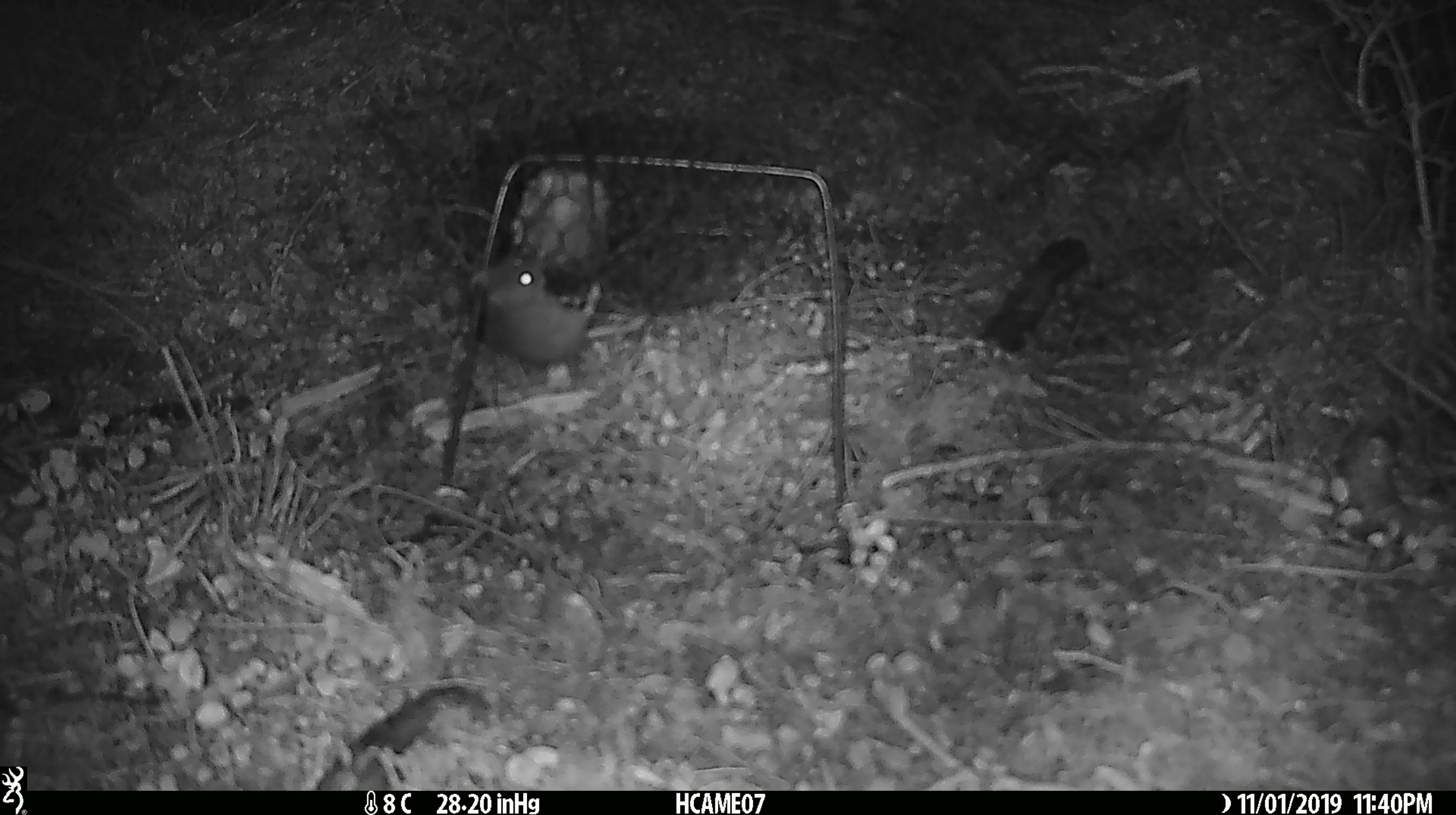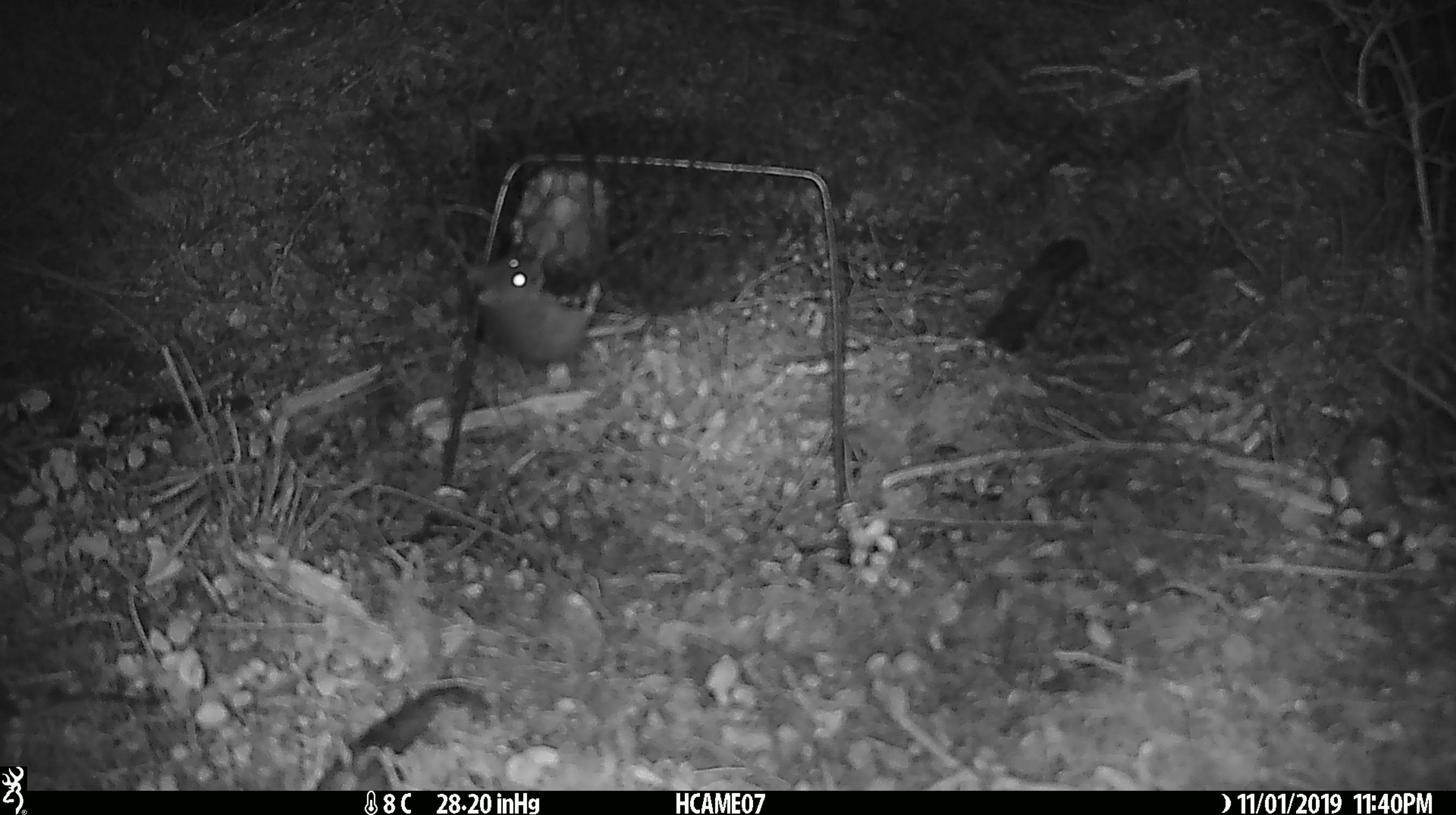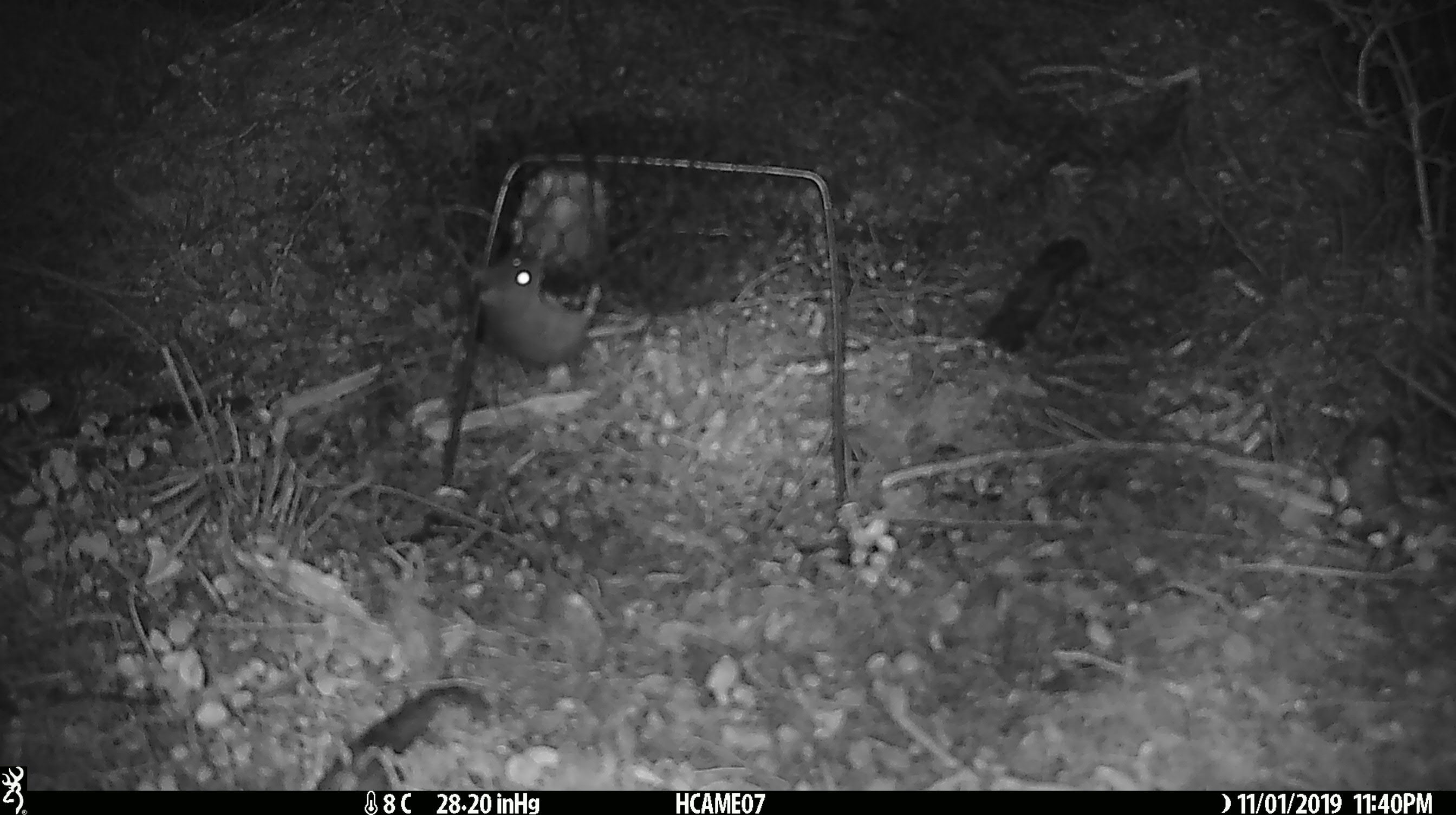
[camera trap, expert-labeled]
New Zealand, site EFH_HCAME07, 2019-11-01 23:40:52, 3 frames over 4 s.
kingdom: Animalia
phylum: Chordata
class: Mammalia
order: Rodentia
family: Muridae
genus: Mus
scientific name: Mus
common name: mouse